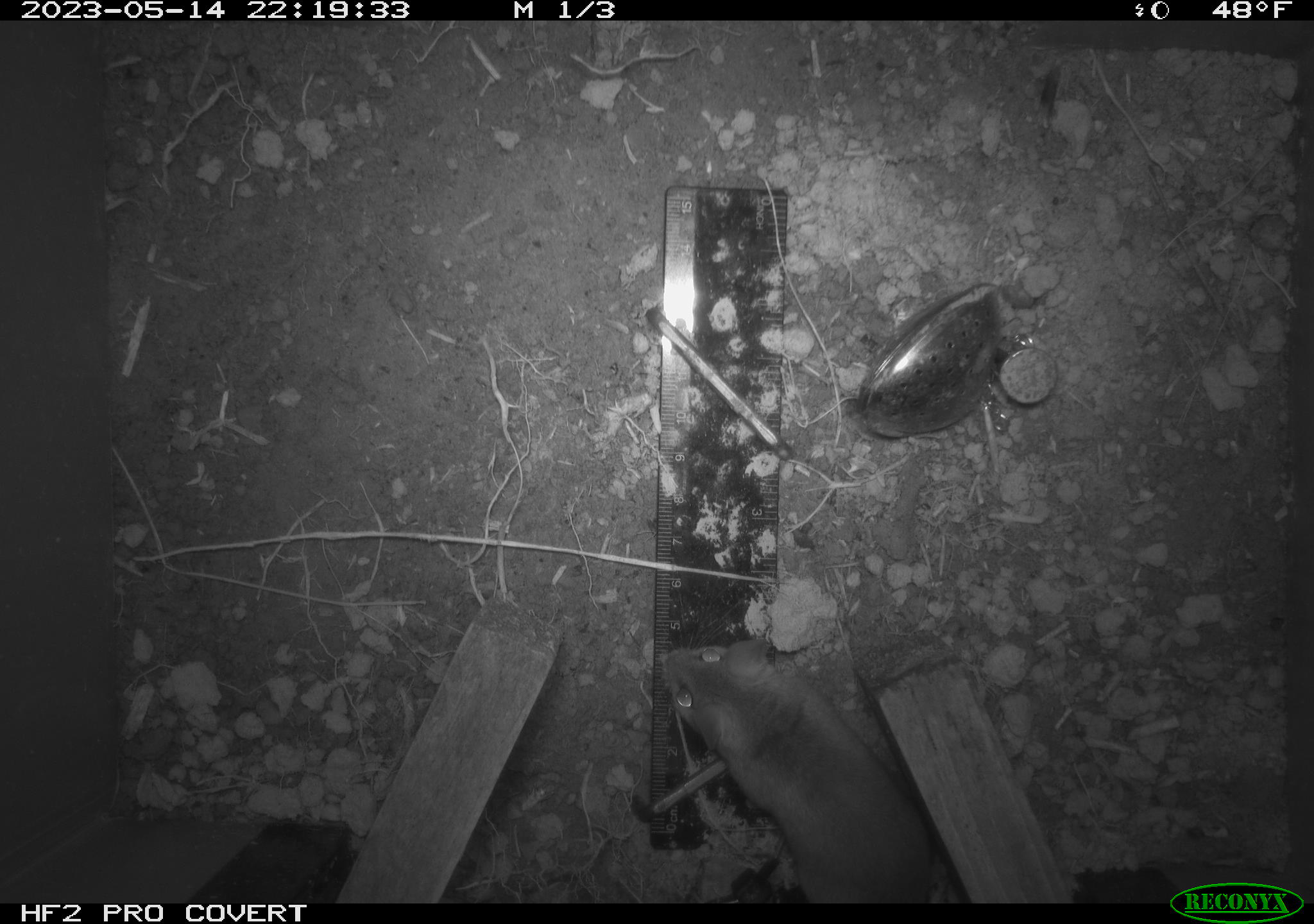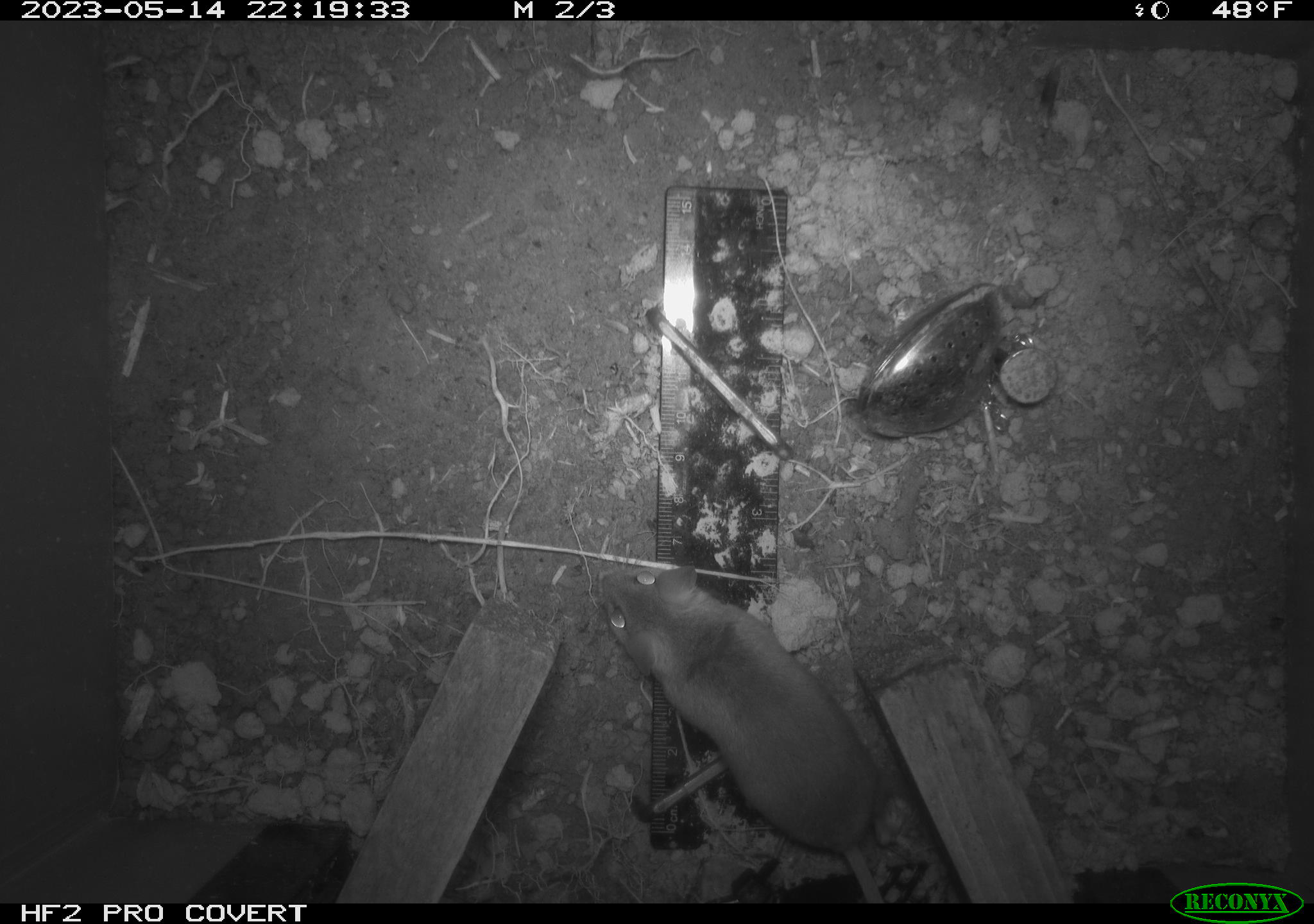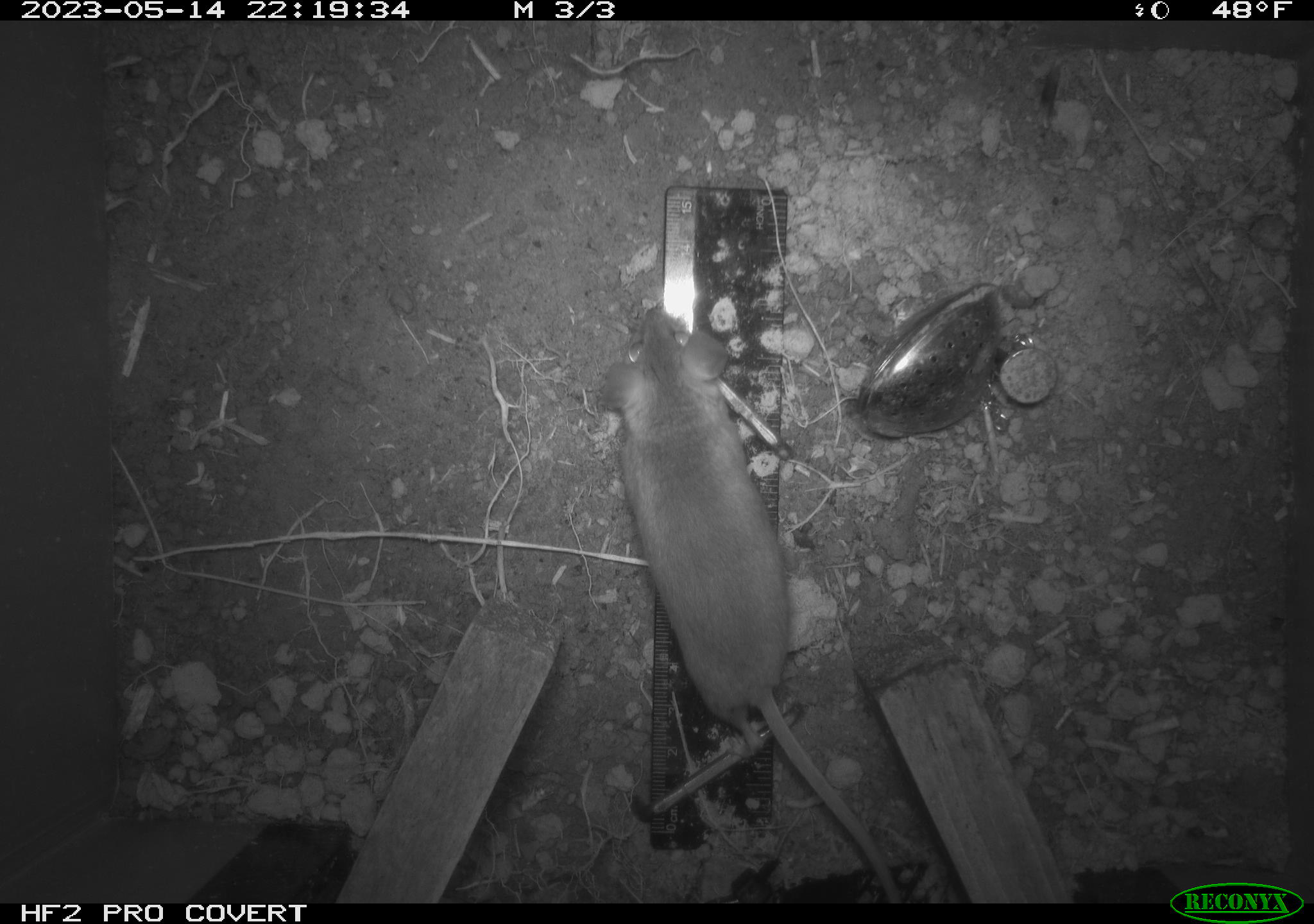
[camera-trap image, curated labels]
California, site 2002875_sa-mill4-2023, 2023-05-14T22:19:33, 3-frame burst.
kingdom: Animalia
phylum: Chordata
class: Mammalia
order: Rodentia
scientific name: Rodentia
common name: mouse species